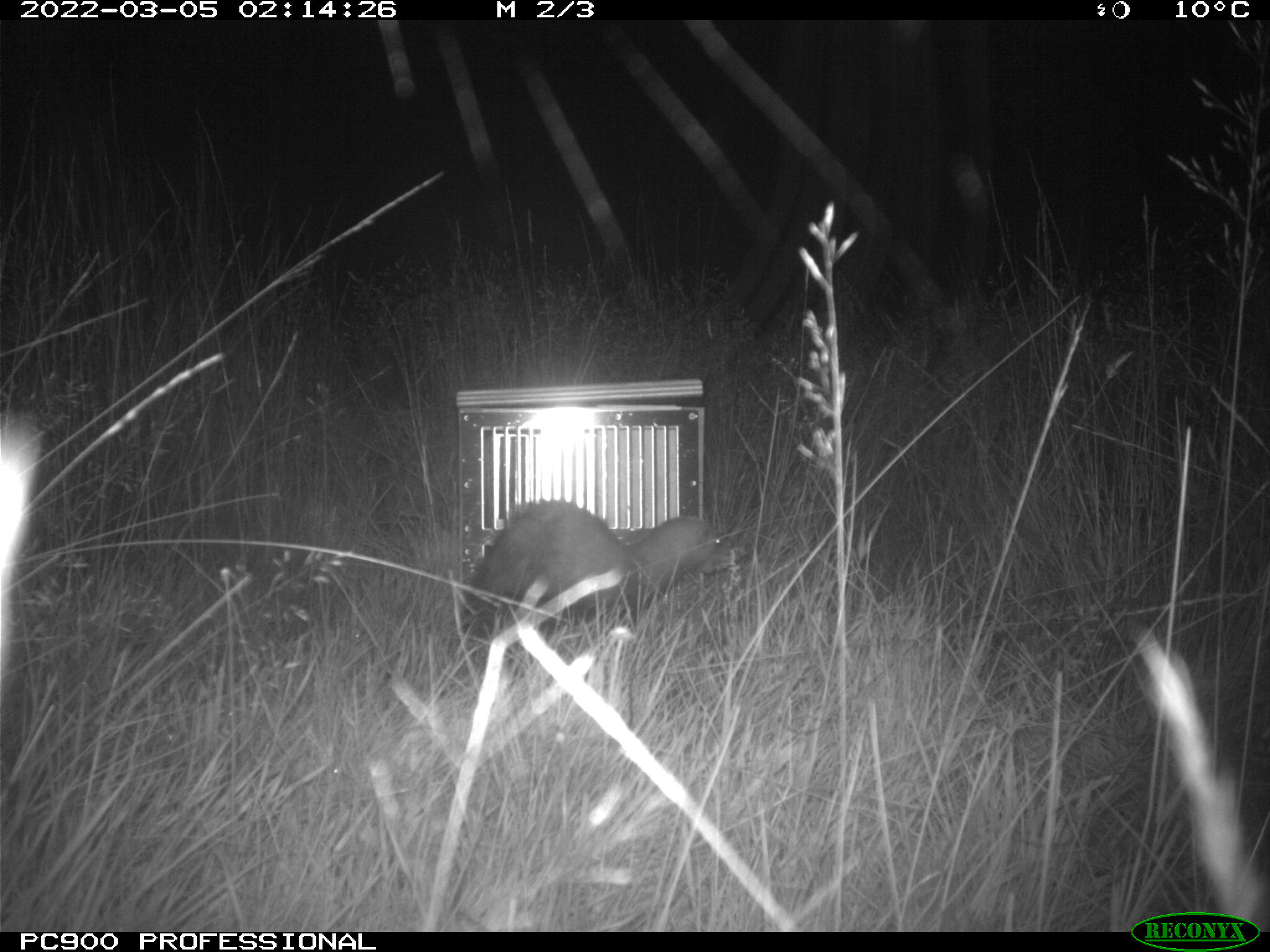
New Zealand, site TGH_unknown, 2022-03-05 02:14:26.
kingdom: Animalia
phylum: Chordata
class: Mammalia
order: Carnivora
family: Mustelidae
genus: Mustela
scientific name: Mustela furo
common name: ferret